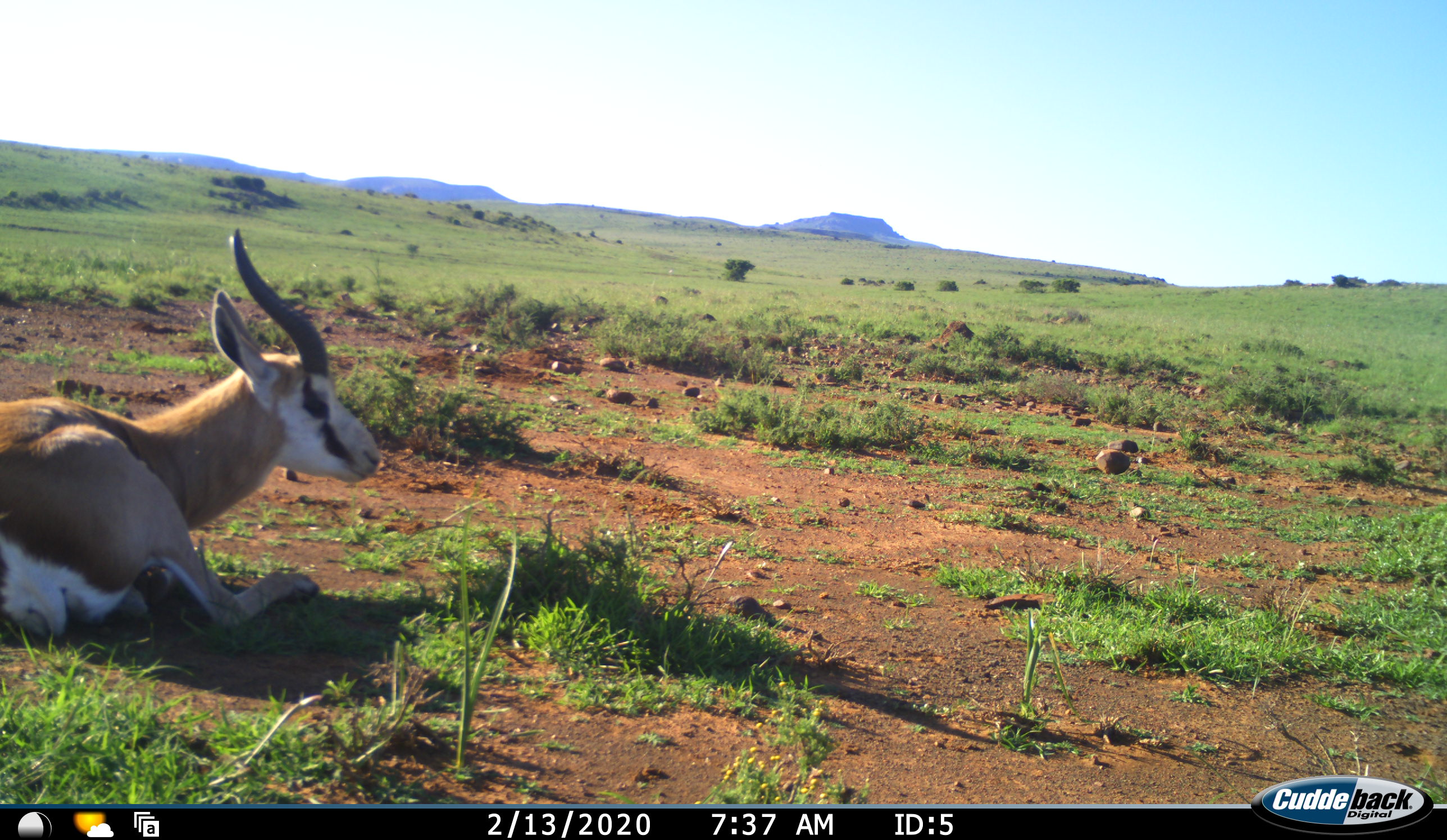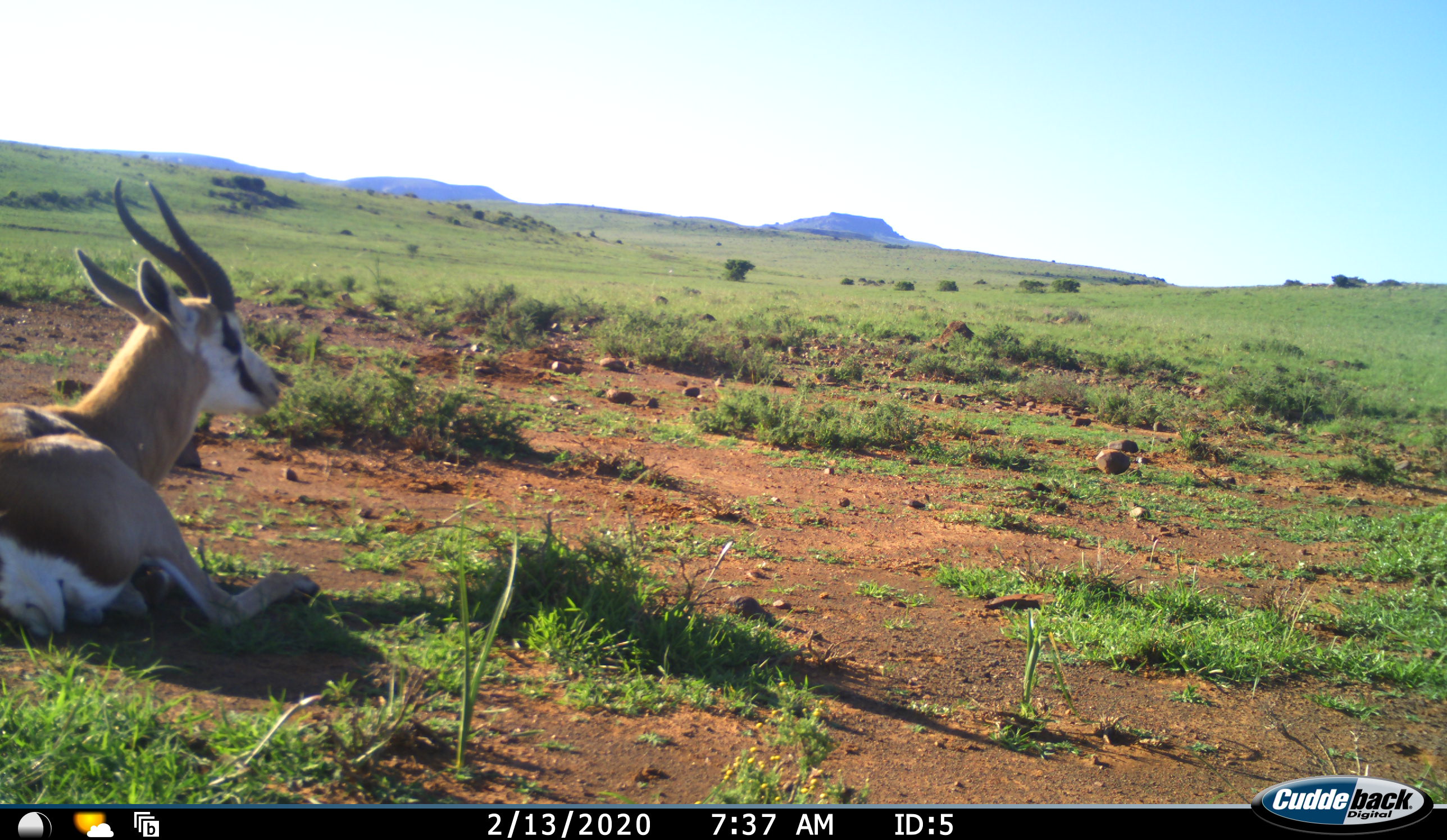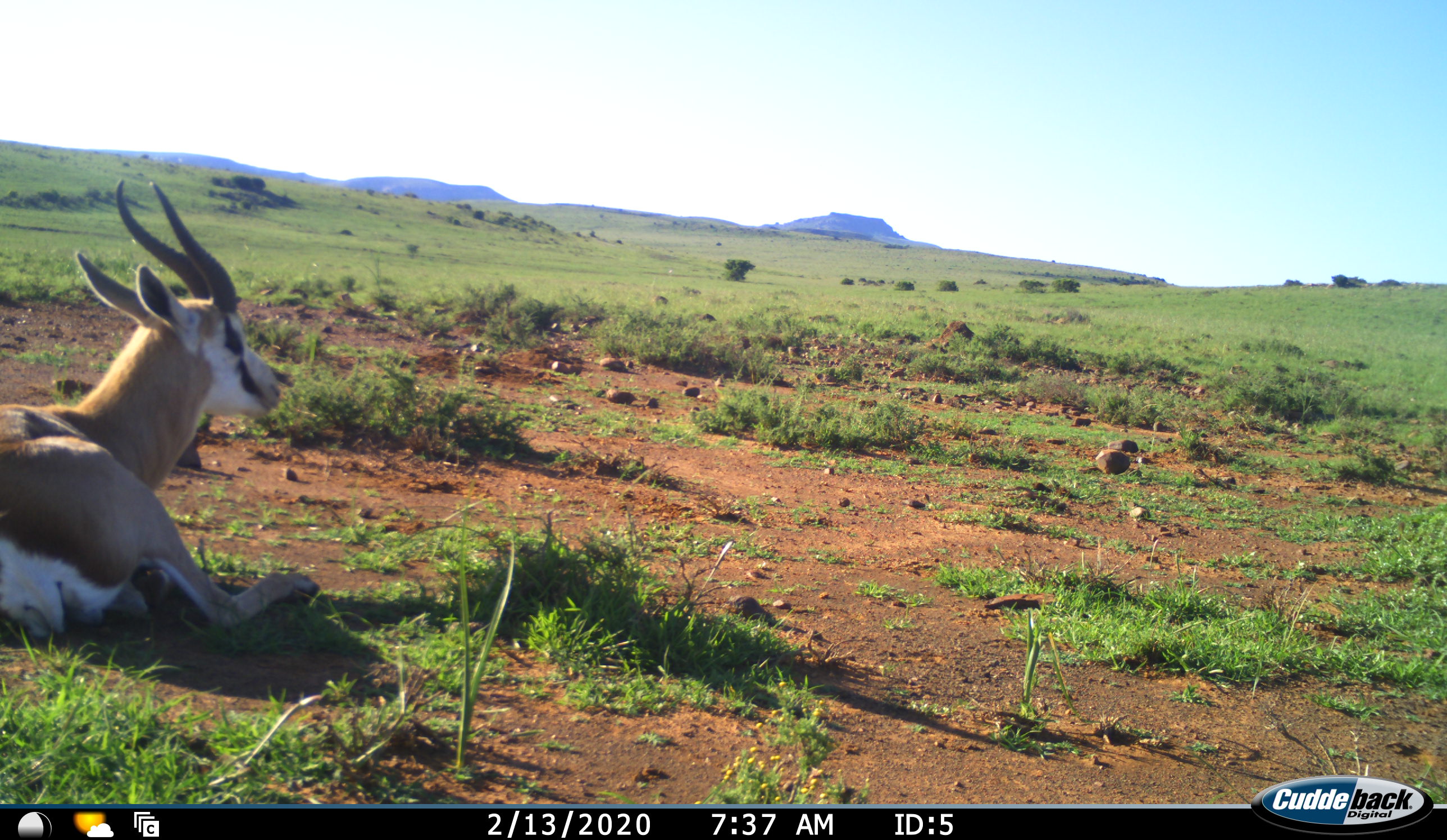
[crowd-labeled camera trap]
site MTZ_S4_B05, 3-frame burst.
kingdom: Animalia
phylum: Chordata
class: Mammalia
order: Artiodactyla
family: Bovidae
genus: Antidorcas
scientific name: Antidorcas marsupialis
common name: springbok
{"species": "springbok (Antidorcas marsupialis)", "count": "1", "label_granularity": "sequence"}